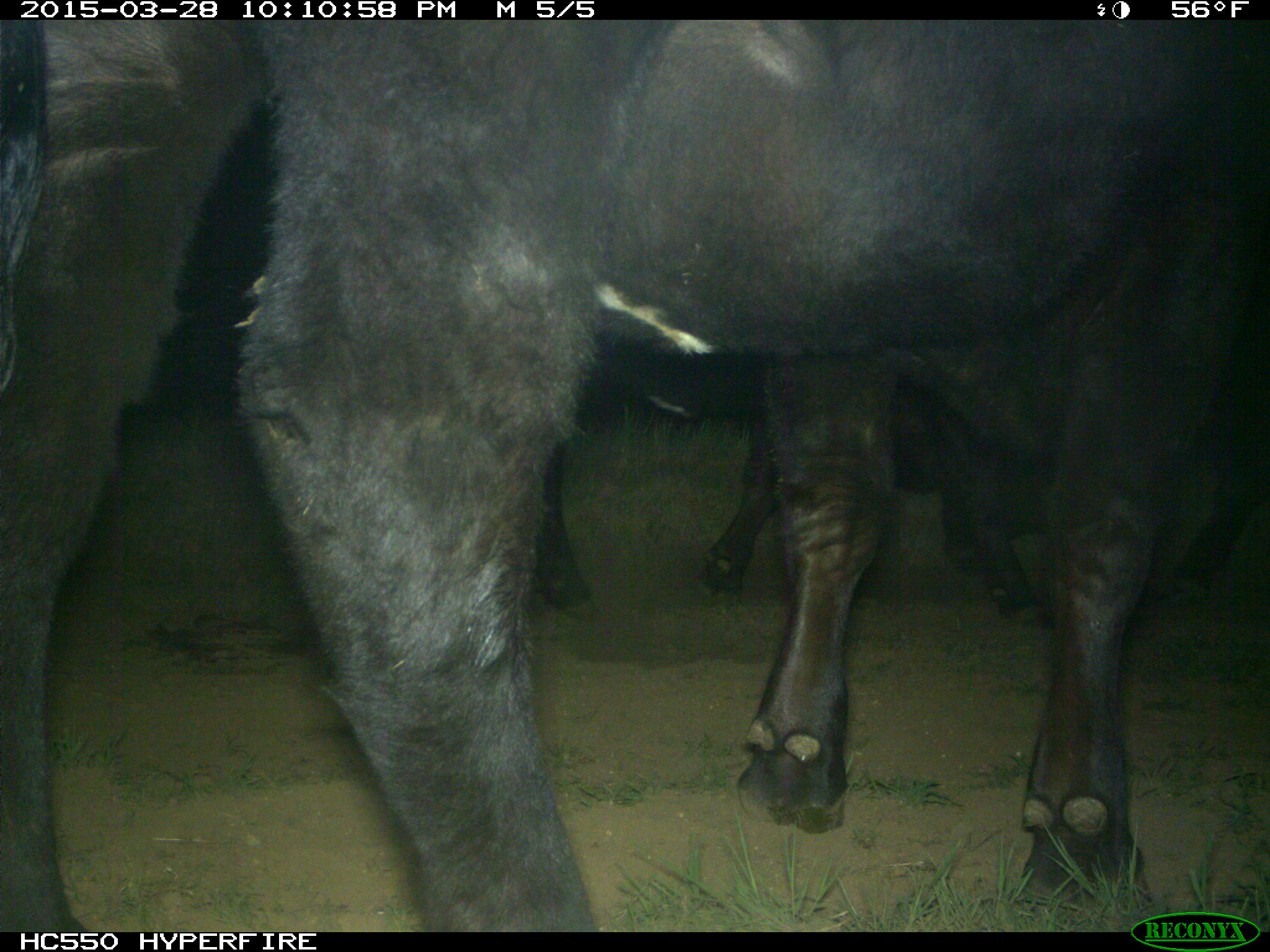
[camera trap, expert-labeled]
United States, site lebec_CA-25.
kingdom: Animalia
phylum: Chordata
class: Mammalia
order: Artiodactyla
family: Bovidae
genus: Bos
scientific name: Bos taurus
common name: domestic cow